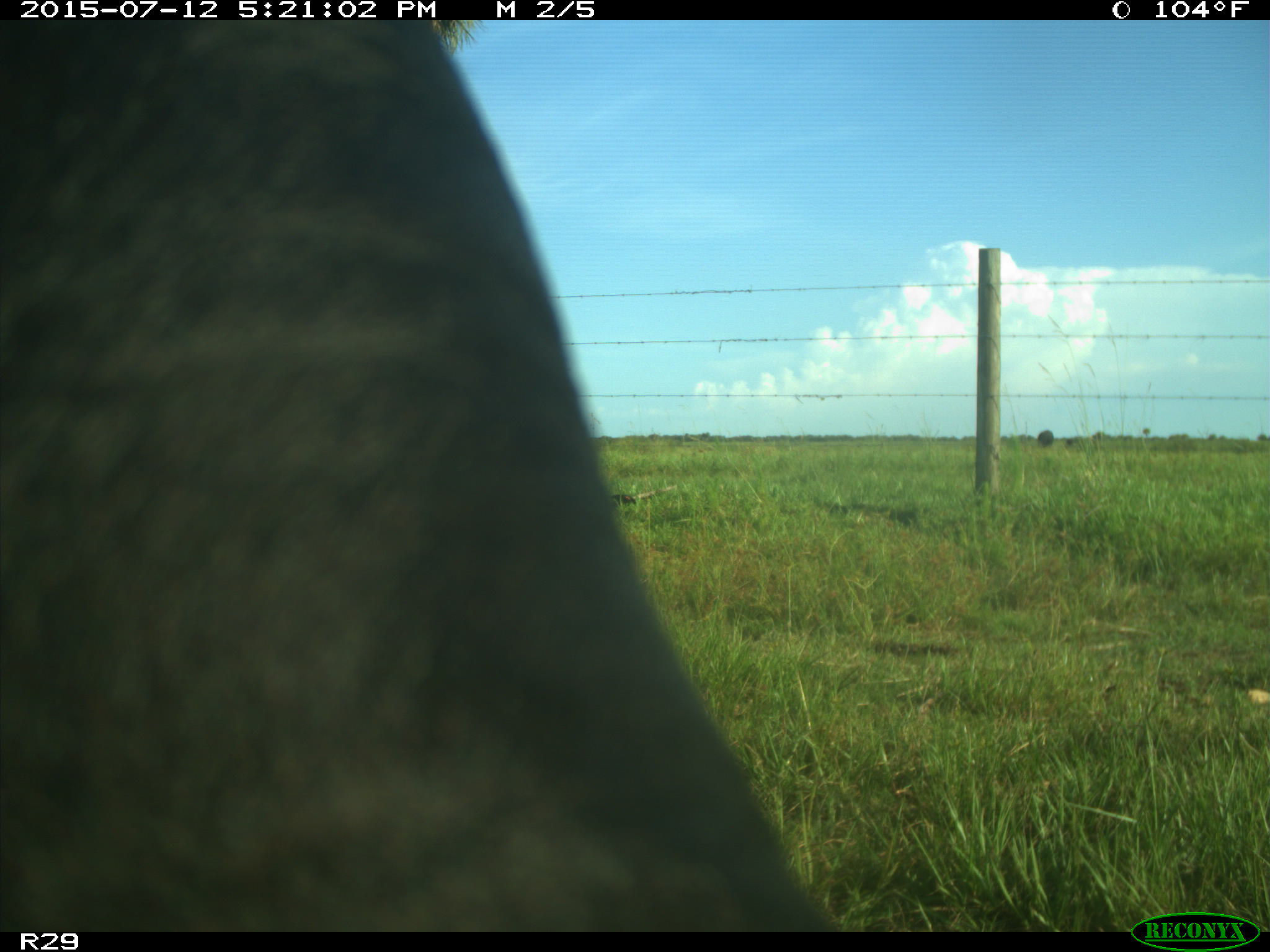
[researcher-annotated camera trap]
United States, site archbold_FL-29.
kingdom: Animalia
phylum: Chordata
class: Mammalia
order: Artiodactyla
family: Bovidae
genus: Bos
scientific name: Bos taurus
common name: domestic cow